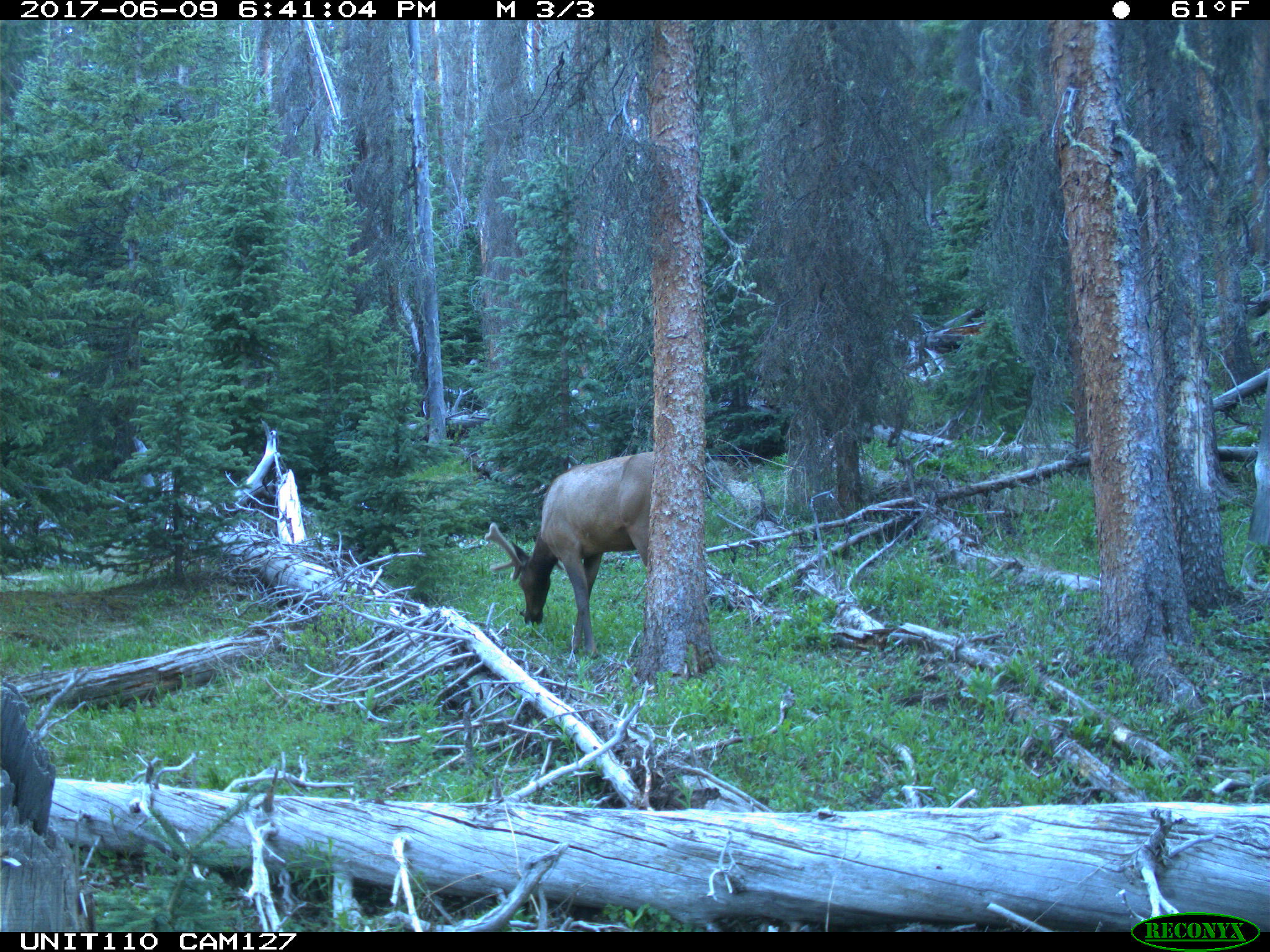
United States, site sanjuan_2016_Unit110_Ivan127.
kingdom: Animalia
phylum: Chordata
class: Mammalia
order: Artiodactyla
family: Cervidae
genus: Cervus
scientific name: Cervus elaphus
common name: red deer